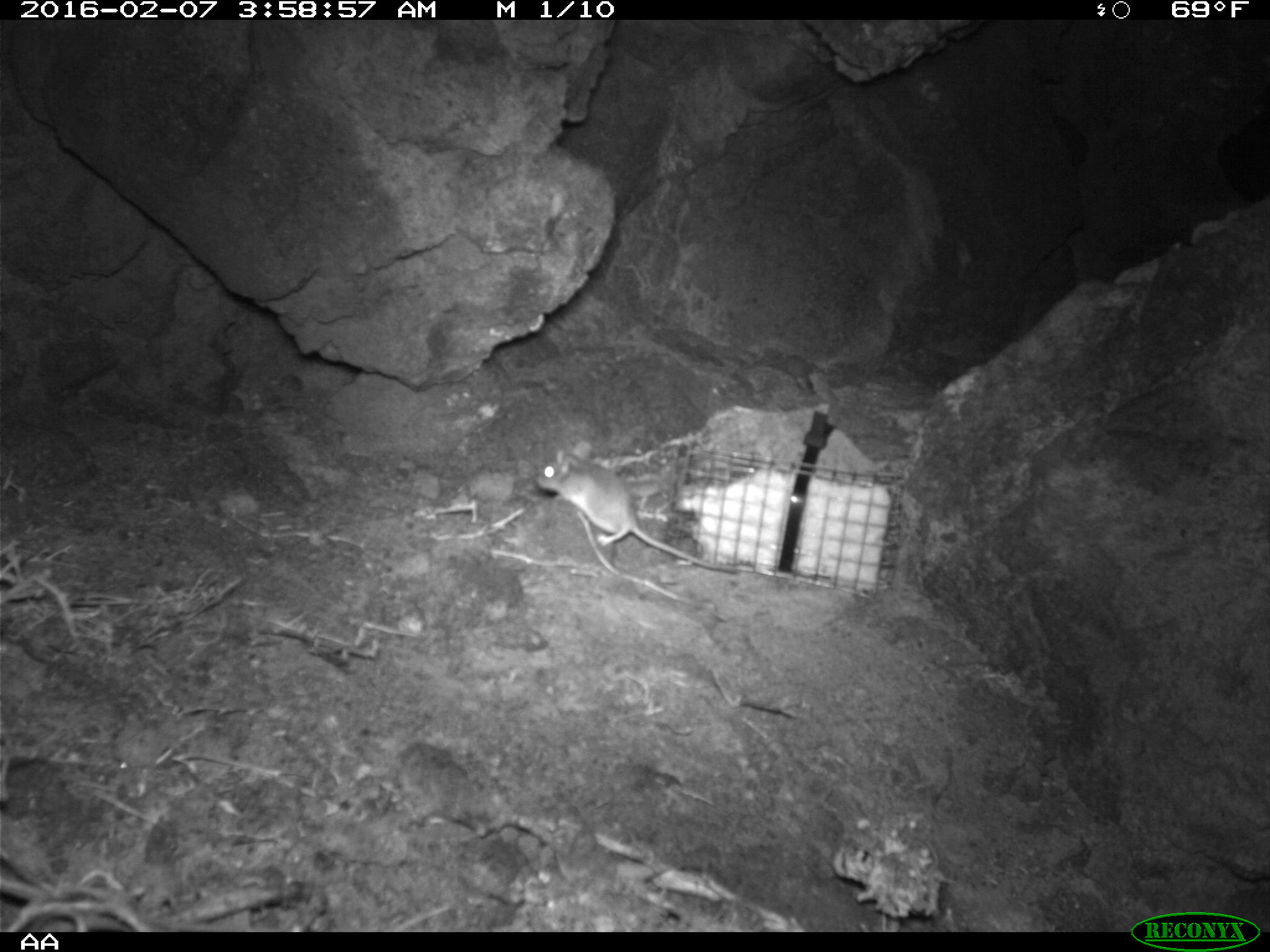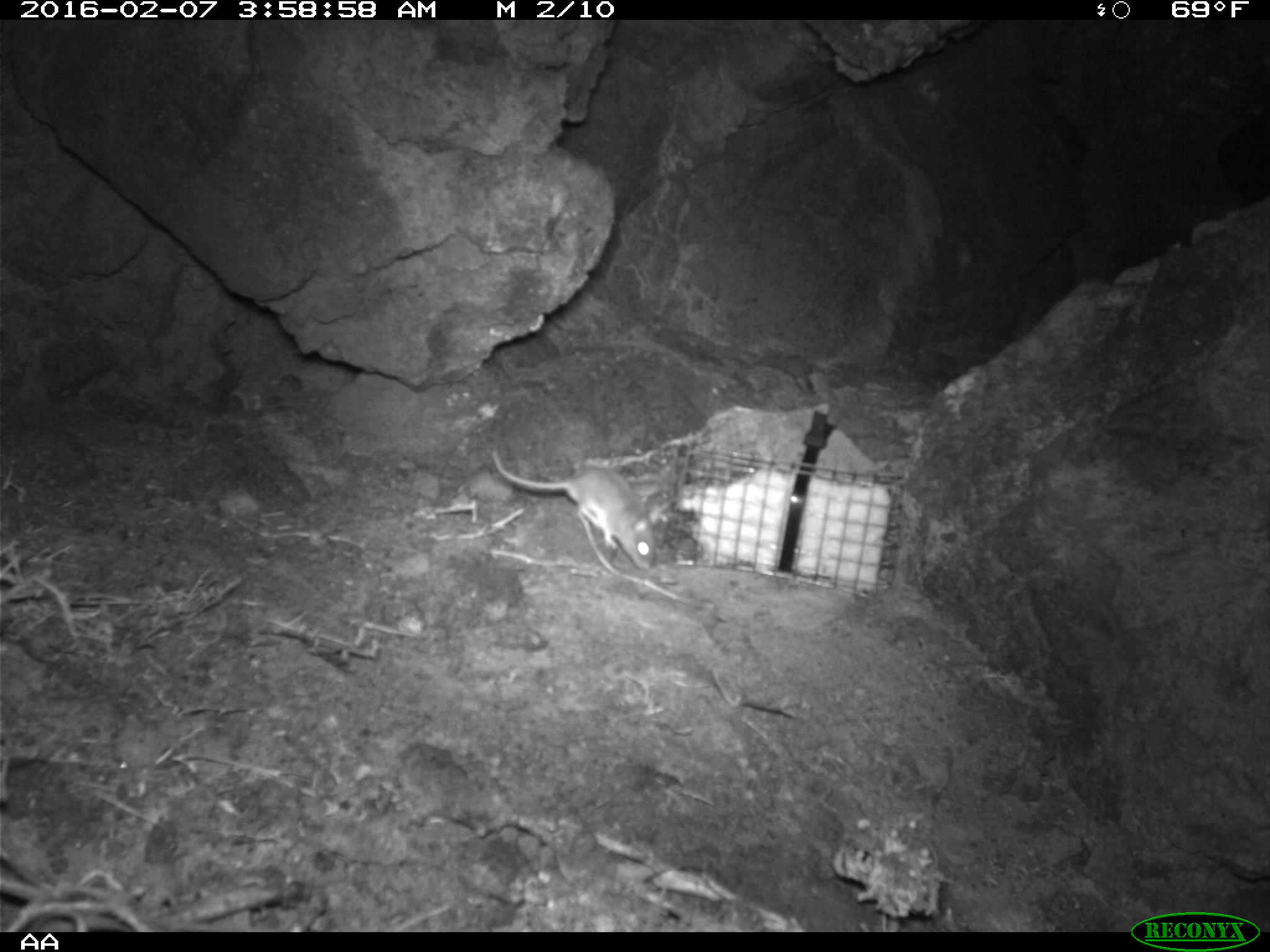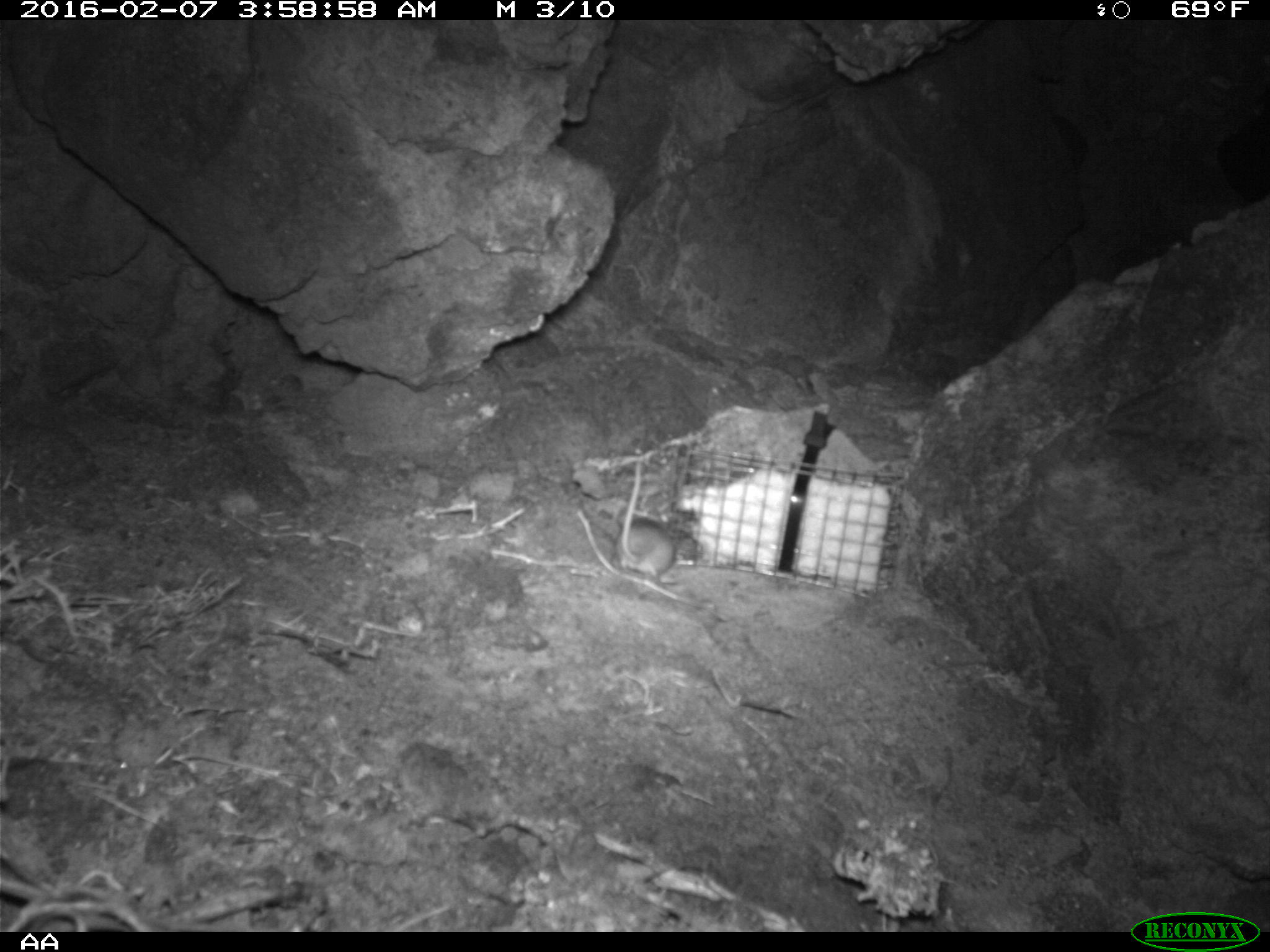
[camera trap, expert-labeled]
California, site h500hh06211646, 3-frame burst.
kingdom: Animalia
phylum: Chordata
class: Mammalia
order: Rodentia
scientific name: Rodentia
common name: rodent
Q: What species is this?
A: Rodent (Rodentia).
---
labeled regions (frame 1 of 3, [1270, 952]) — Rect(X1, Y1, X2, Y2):
rodent: Rect(536, 442, 739, 574)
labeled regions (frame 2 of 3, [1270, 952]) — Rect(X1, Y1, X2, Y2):
rodent: Rect(491, 449, 656, 570)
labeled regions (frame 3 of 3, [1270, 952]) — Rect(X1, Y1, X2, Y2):
rodent: Rect(614, 461, 674, 580)